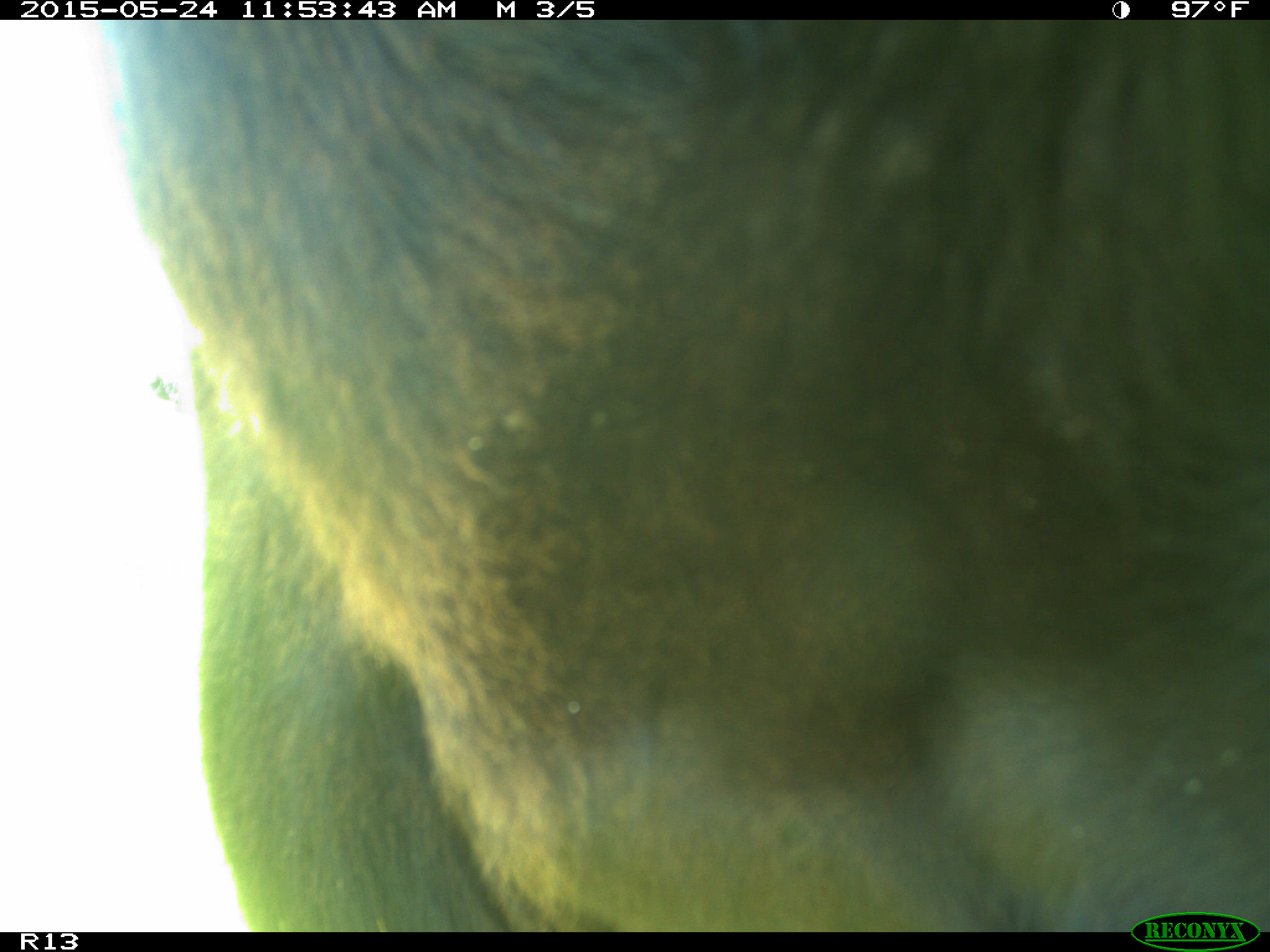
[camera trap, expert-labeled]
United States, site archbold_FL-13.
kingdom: Animalia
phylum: Chordata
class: Mammalia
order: Artiodactyla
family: Bovidae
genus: Bos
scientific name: Bos taurus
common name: domestic cow